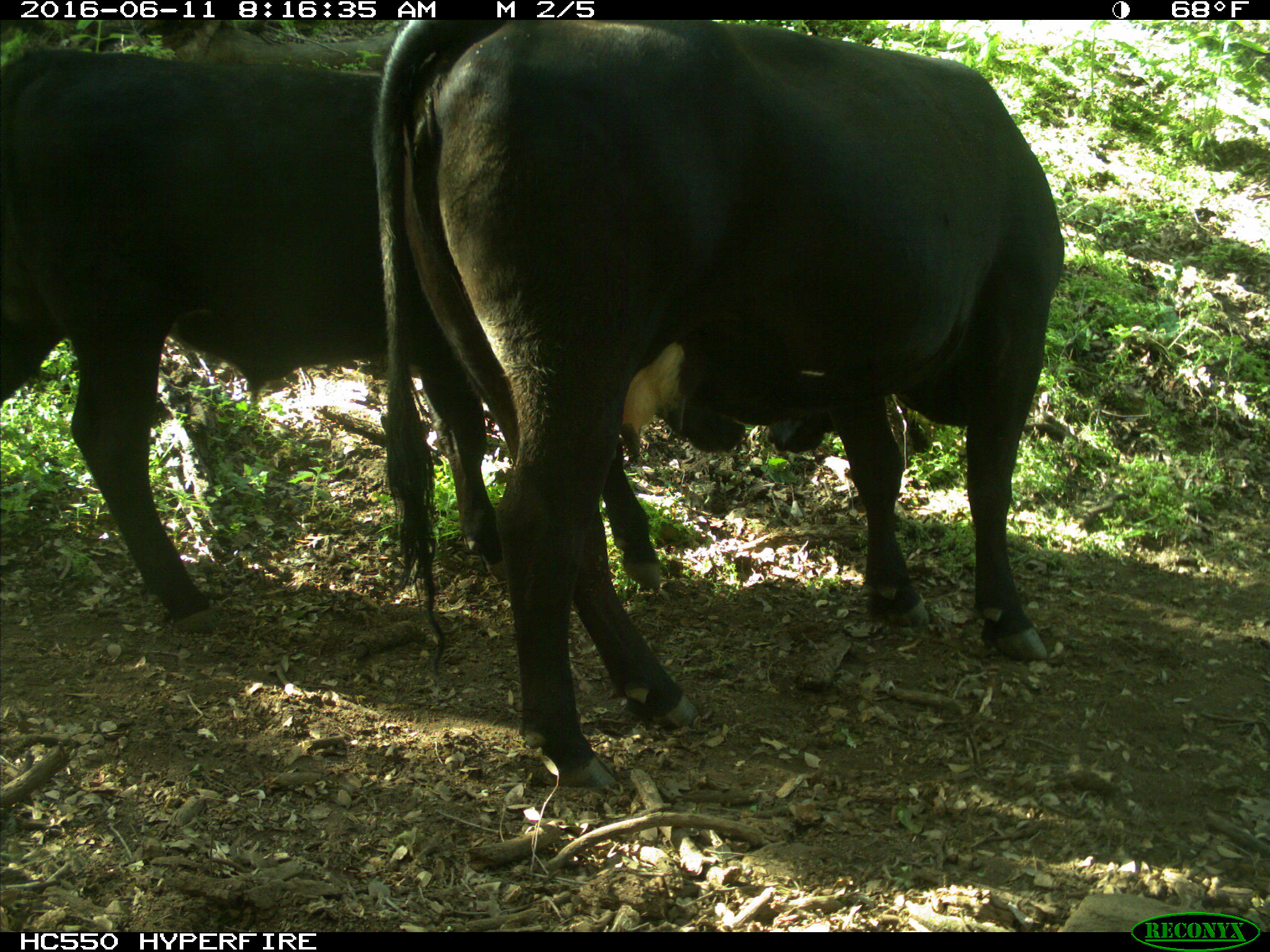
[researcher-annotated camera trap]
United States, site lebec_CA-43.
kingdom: Animalia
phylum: Chordata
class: Mammalia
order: Artiodactyla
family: Bovidae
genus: Bos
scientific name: Bos taurus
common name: domestic cow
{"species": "Bos taurus (domestic cow)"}